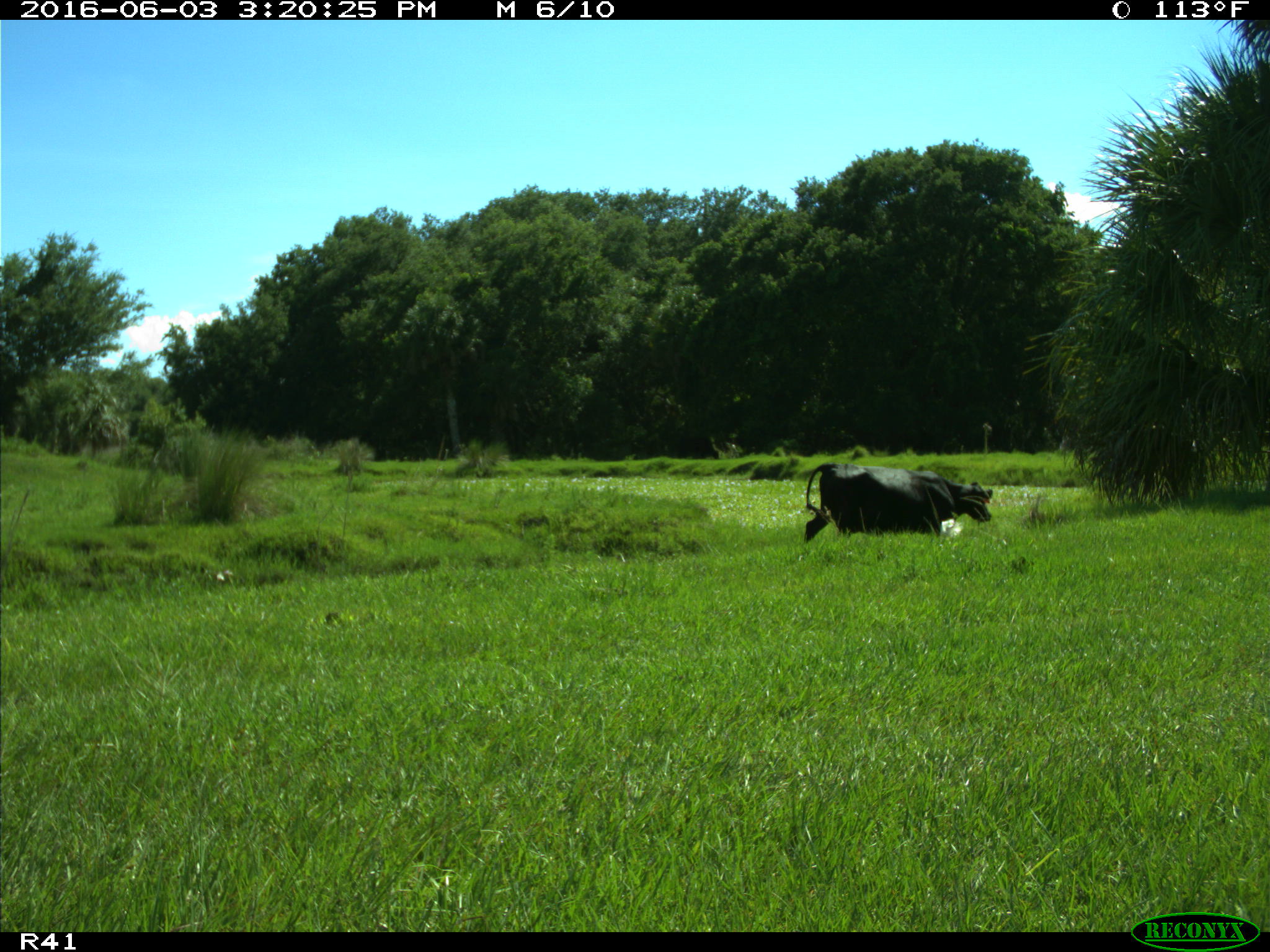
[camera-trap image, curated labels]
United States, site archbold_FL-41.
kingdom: Animalia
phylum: Chordata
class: Mammalia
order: Artiodactyla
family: Bovidae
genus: Bos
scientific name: Bos taurus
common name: domestic cow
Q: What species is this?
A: Bos taurus (domestic cow).